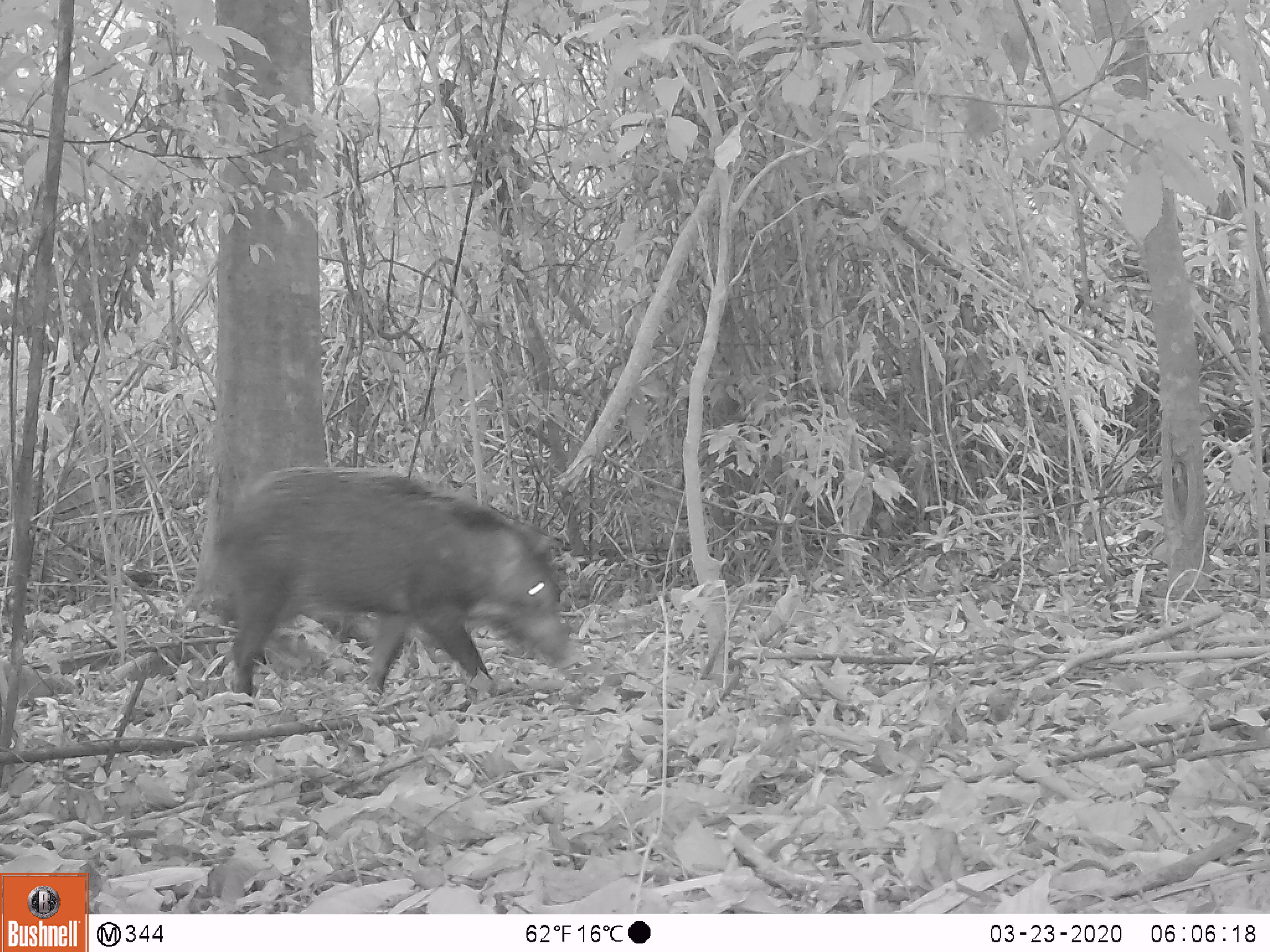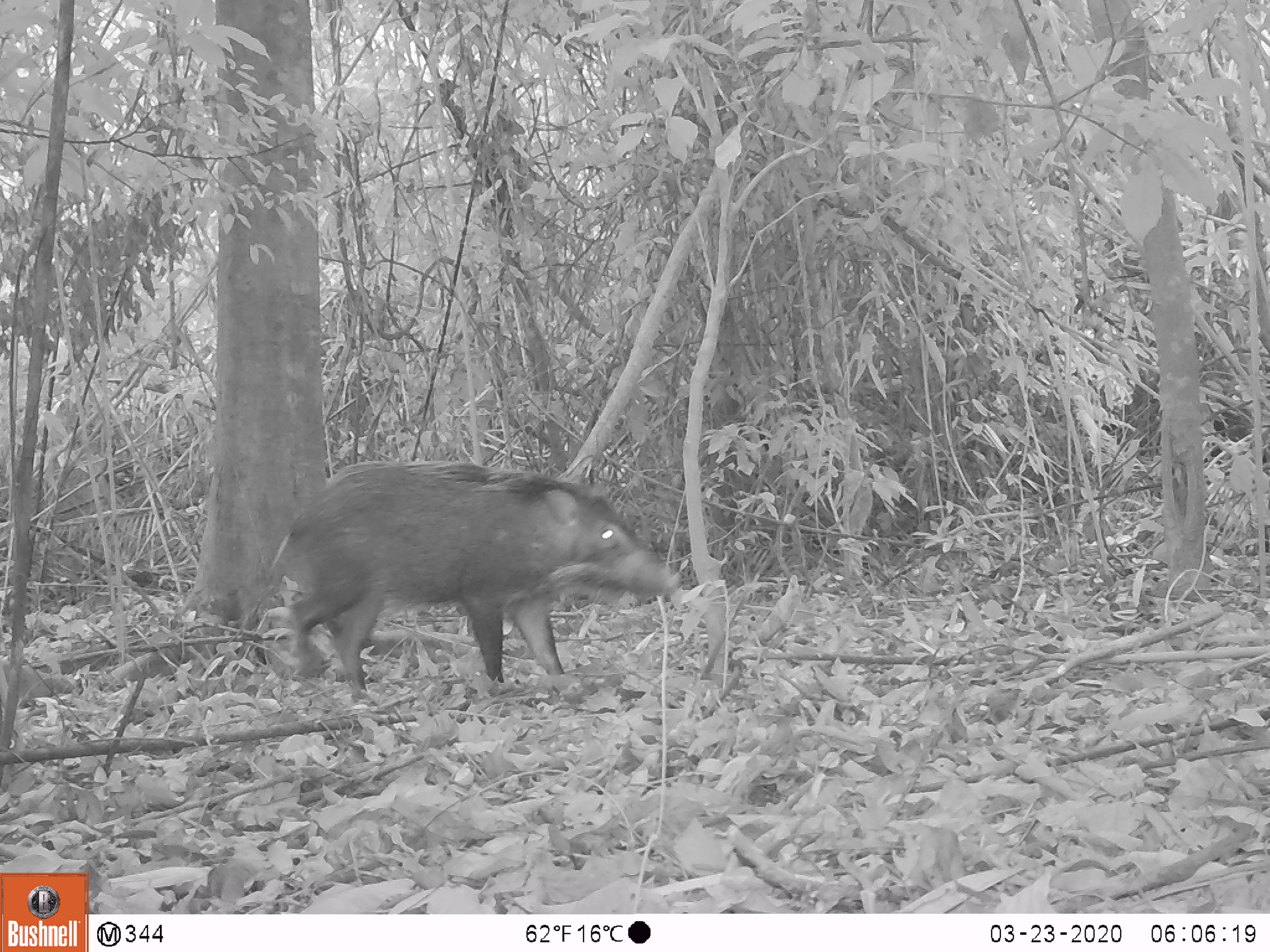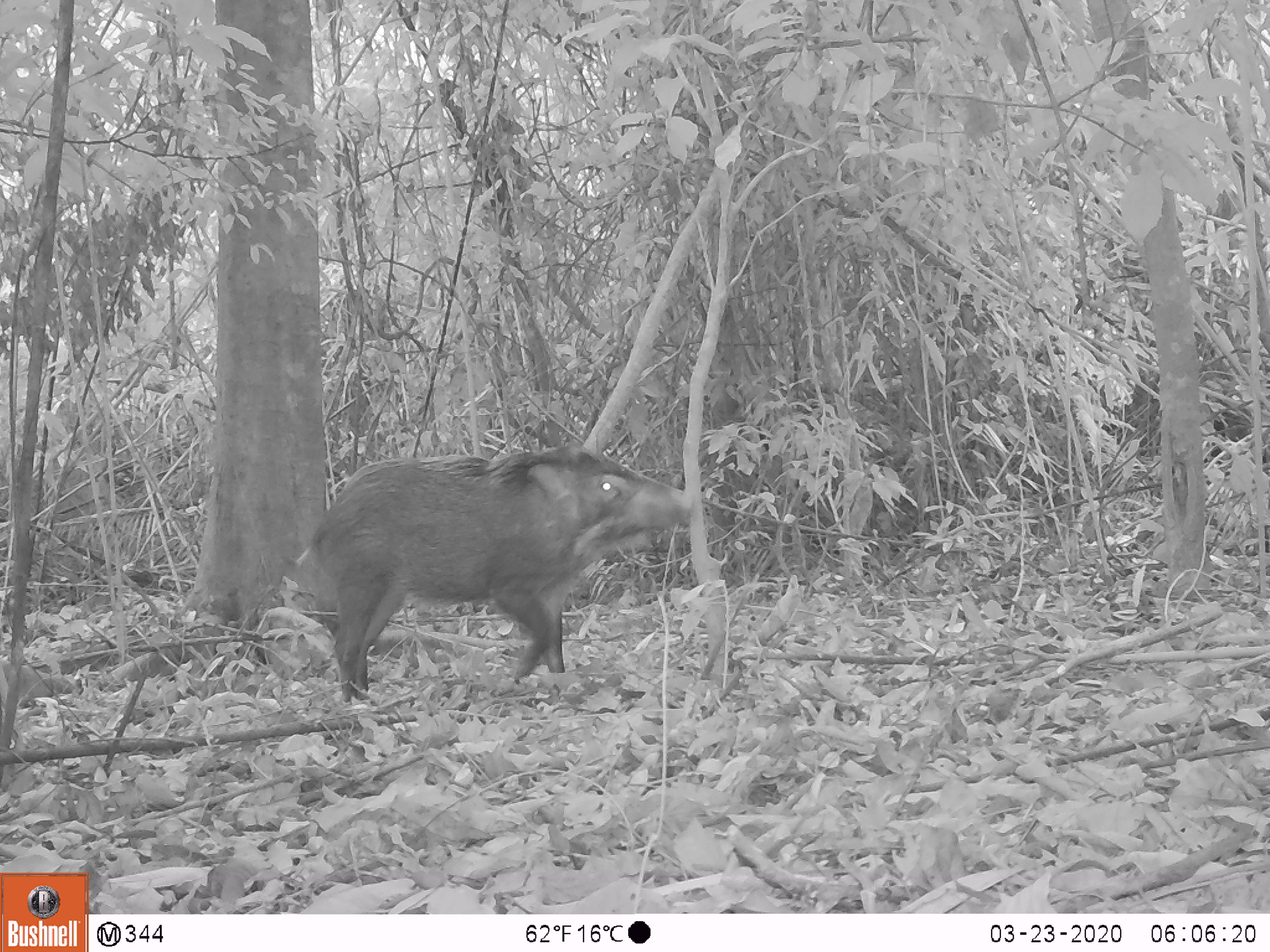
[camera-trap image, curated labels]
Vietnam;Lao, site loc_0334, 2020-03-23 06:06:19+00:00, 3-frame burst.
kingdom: Animalia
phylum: Chordata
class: Mammalia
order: Artiodactyla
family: Suidae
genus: Sus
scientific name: Sus scrofa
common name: eurasian wild pig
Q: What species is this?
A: Eurasian wild pig (Sus scrofa).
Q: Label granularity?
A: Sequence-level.